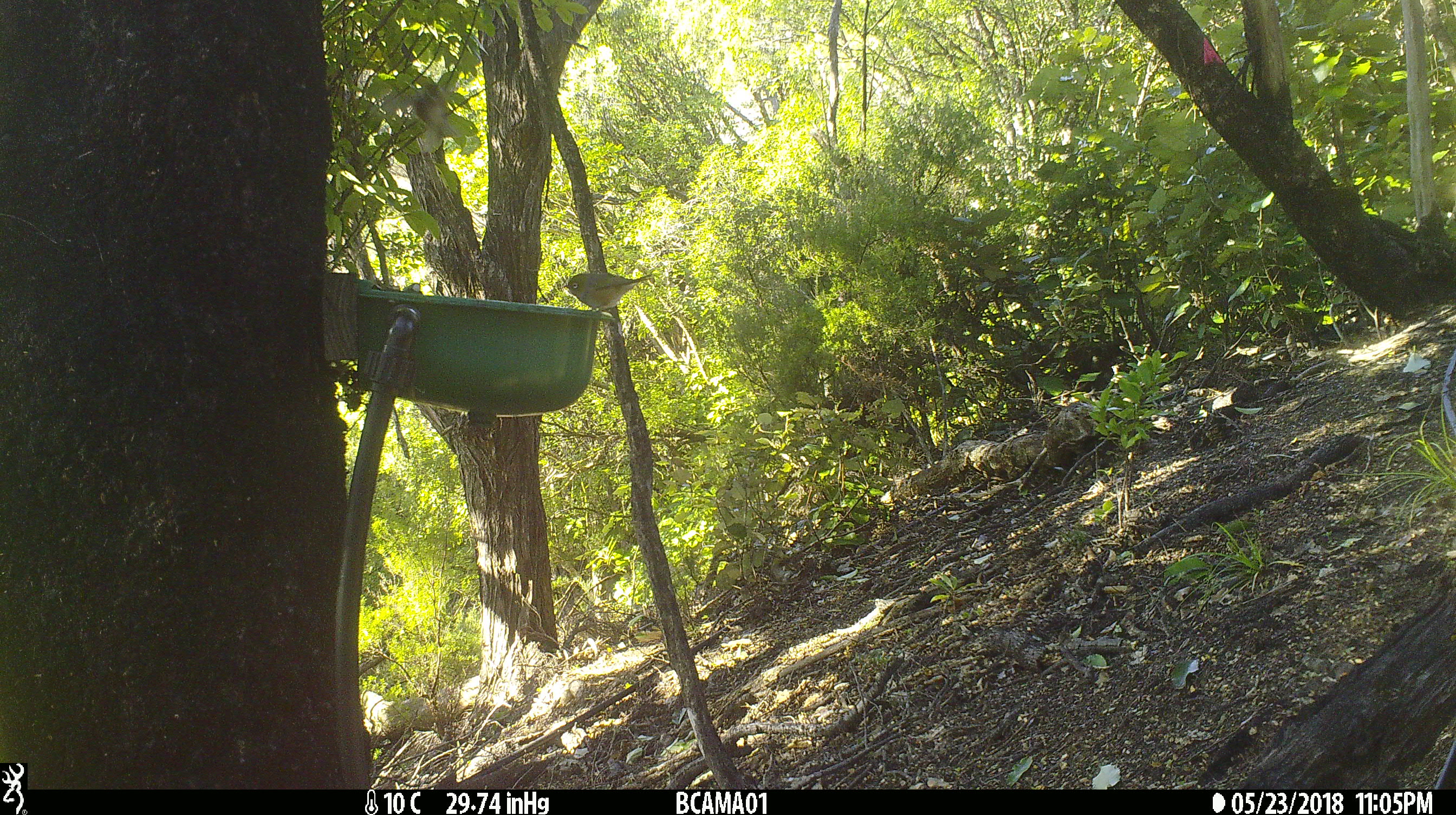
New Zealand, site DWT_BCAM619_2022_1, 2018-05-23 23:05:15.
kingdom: Animalia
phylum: Chordata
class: Aves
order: Passeriformes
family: Zosteropidae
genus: Zosterops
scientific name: Zosterops lateralis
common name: silvereye